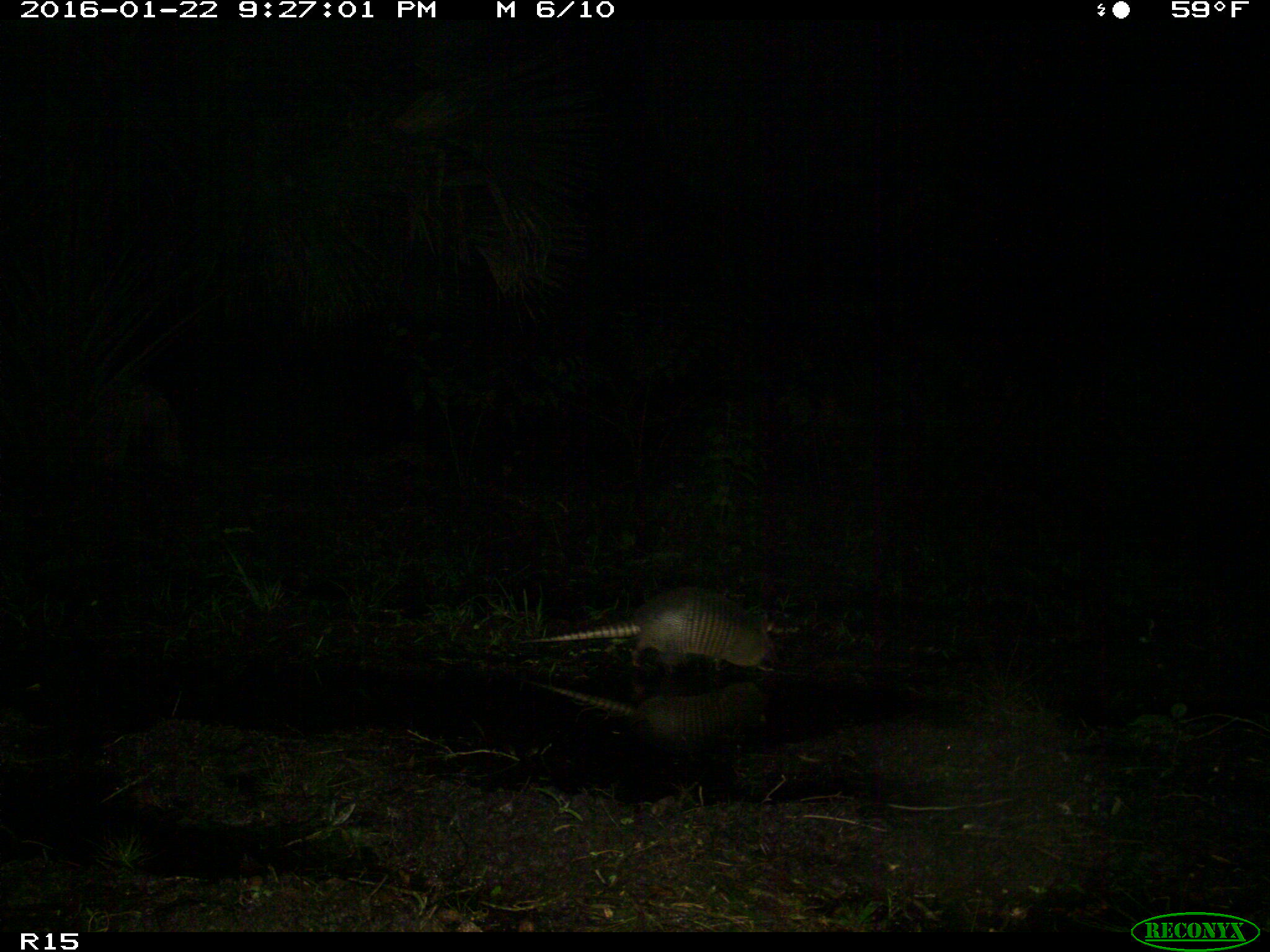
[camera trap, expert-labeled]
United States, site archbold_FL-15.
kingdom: Animalia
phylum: Chordata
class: Mammalia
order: Cingulata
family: Dasypodidae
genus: Dasypus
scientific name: Dasypus novemcinctus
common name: nine-banded armadillo